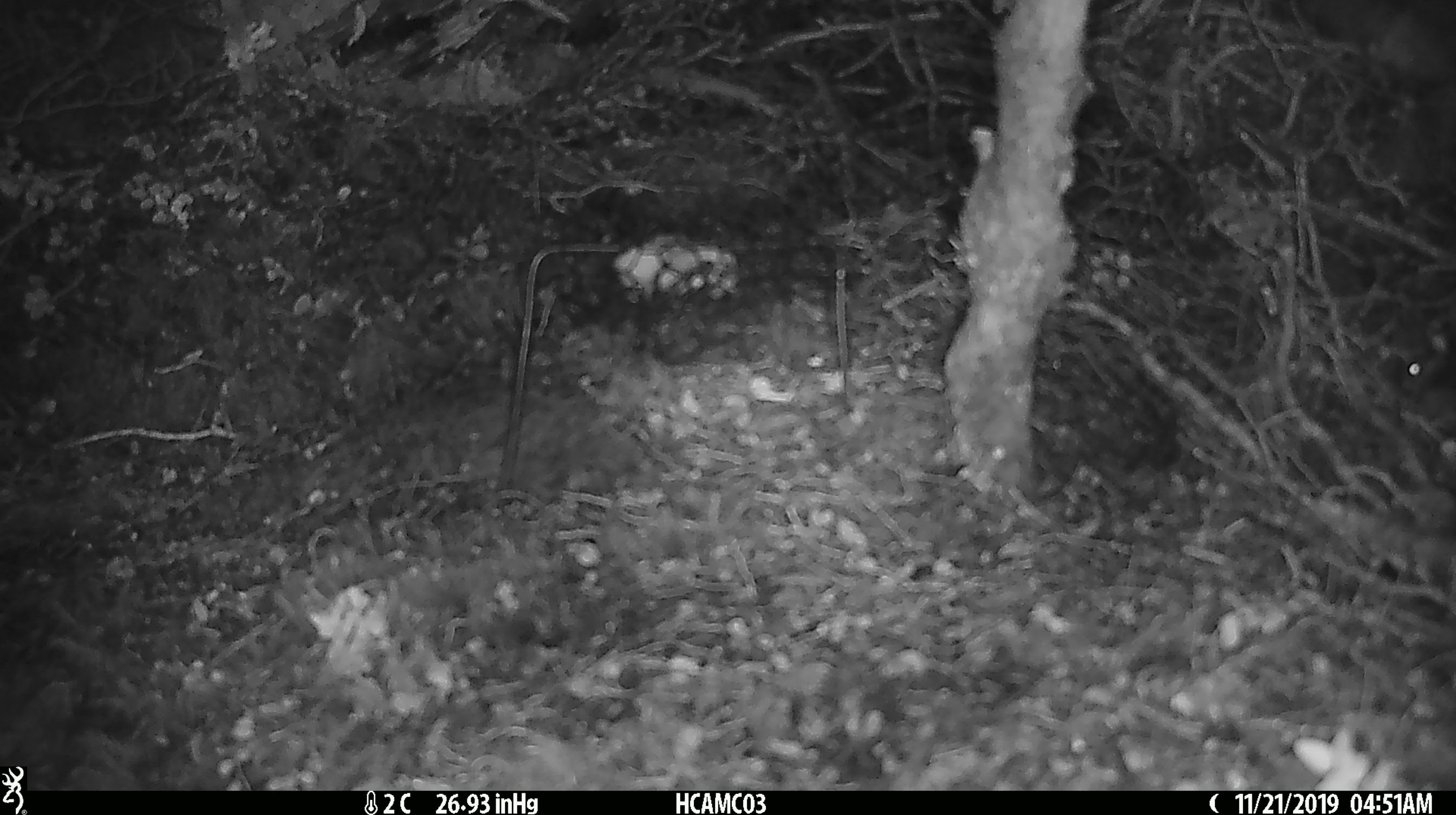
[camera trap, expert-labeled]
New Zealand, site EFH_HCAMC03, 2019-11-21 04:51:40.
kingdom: Animalia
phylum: Chordata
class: Mammalia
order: Rodentia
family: Muridae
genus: Mus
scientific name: Mus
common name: mouse